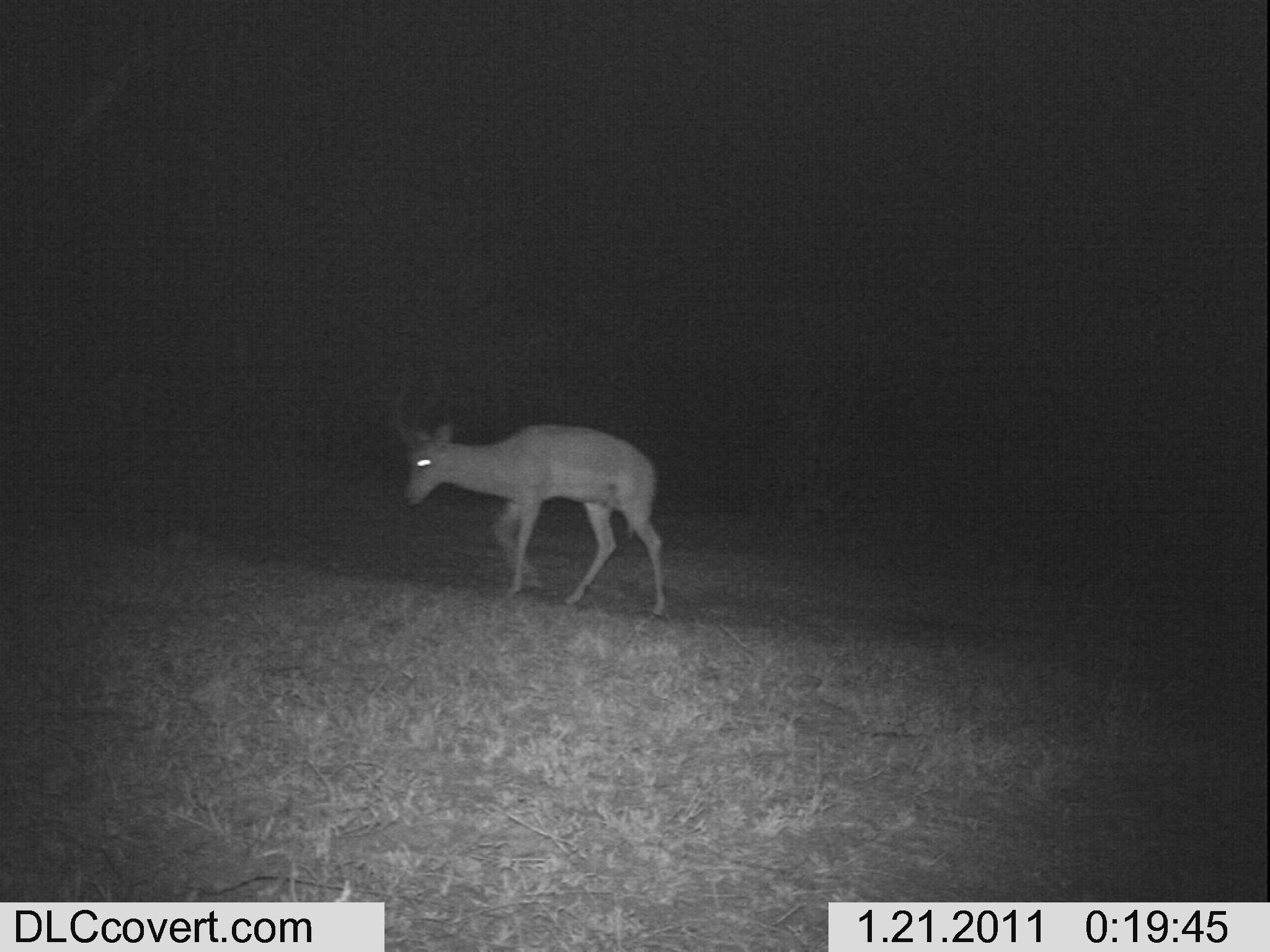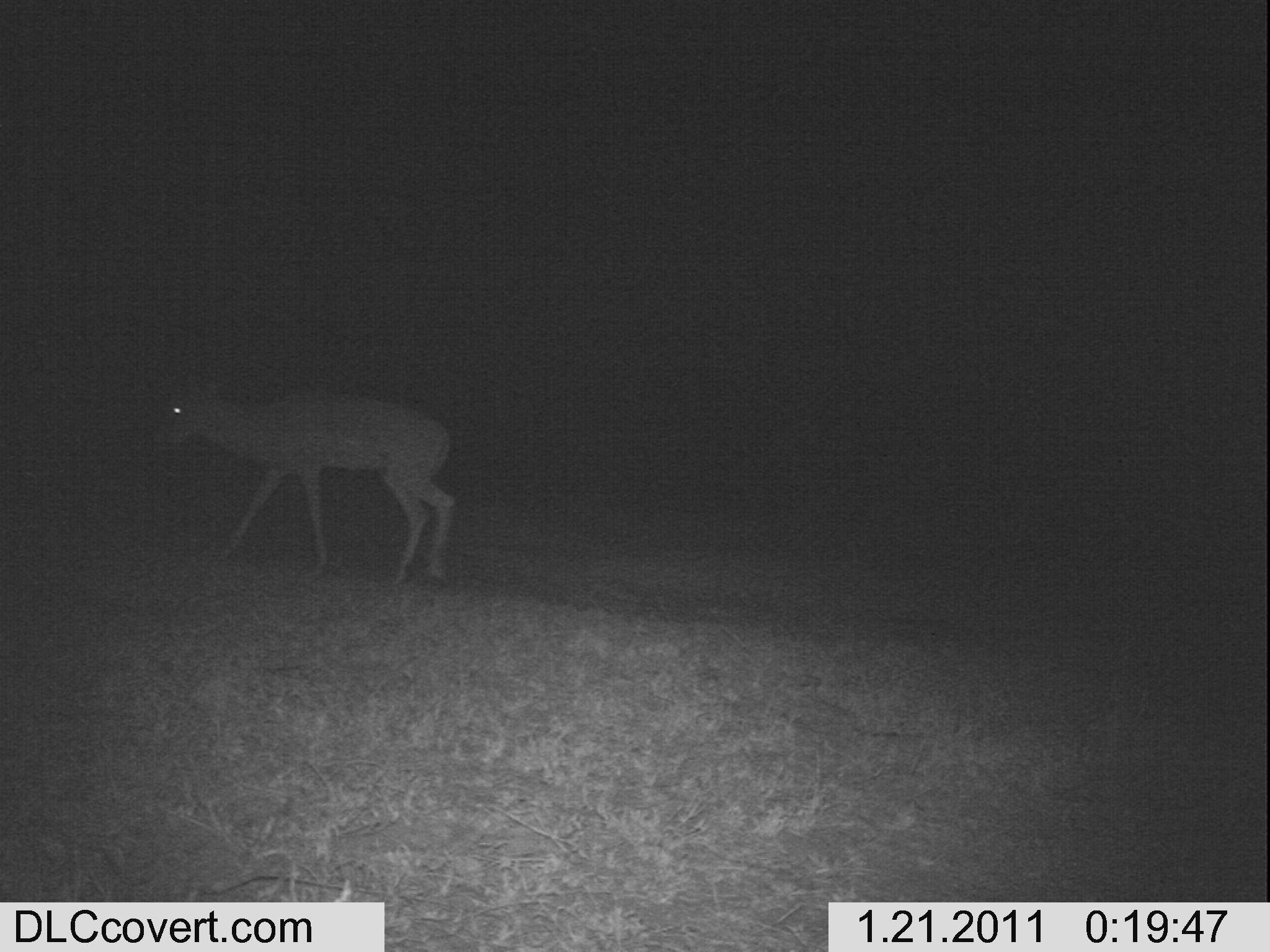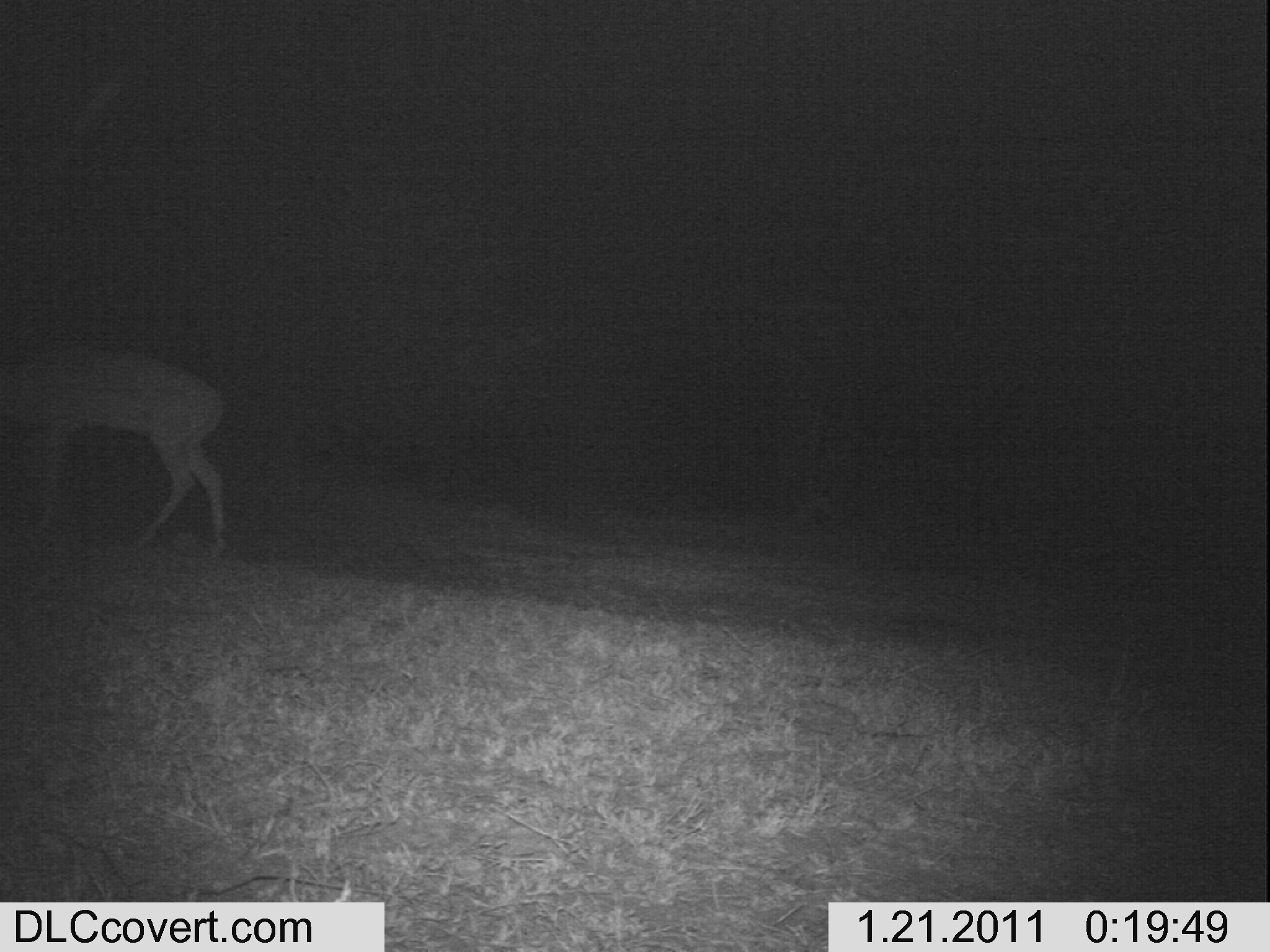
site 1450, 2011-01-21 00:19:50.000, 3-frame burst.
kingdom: Animalia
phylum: Chordata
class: Mammalia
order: Artiodactyla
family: Bovidae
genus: Aepyceros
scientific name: Aepyceros melampus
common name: impala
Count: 1.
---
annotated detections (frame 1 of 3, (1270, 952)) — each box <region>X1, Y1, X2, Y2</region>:
aepyceros melampus: <region>379, 354, 669, 624</region>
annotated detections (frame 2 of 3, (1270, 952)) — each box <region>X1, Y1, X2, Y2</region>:
aepyceros melampus: <region>144, 359, 457, 591</region>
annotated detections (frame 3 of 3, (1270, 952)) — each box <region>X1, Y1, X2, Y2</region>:
aepyceros melampus: <region>0, 344, 228, 559</region>